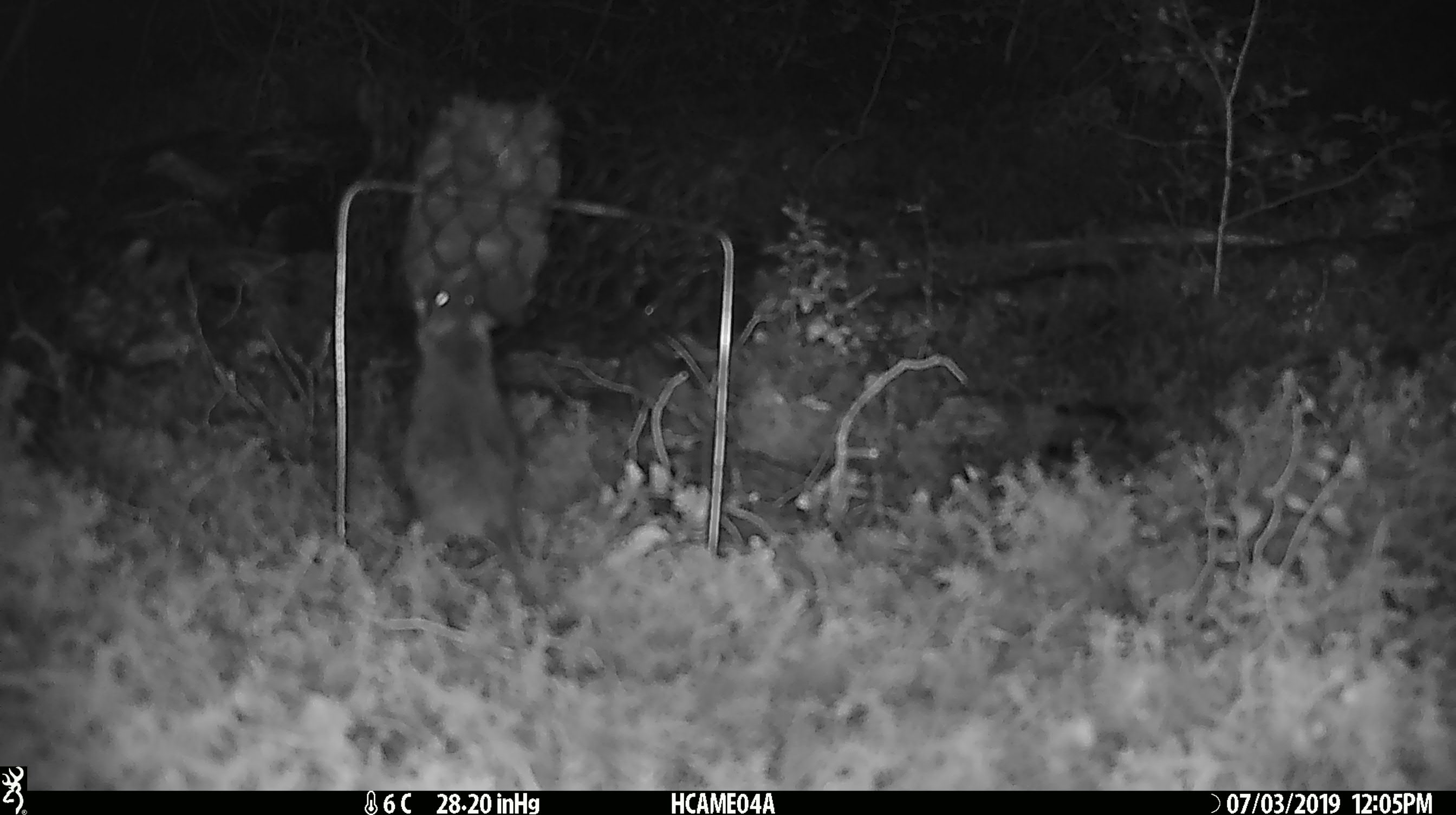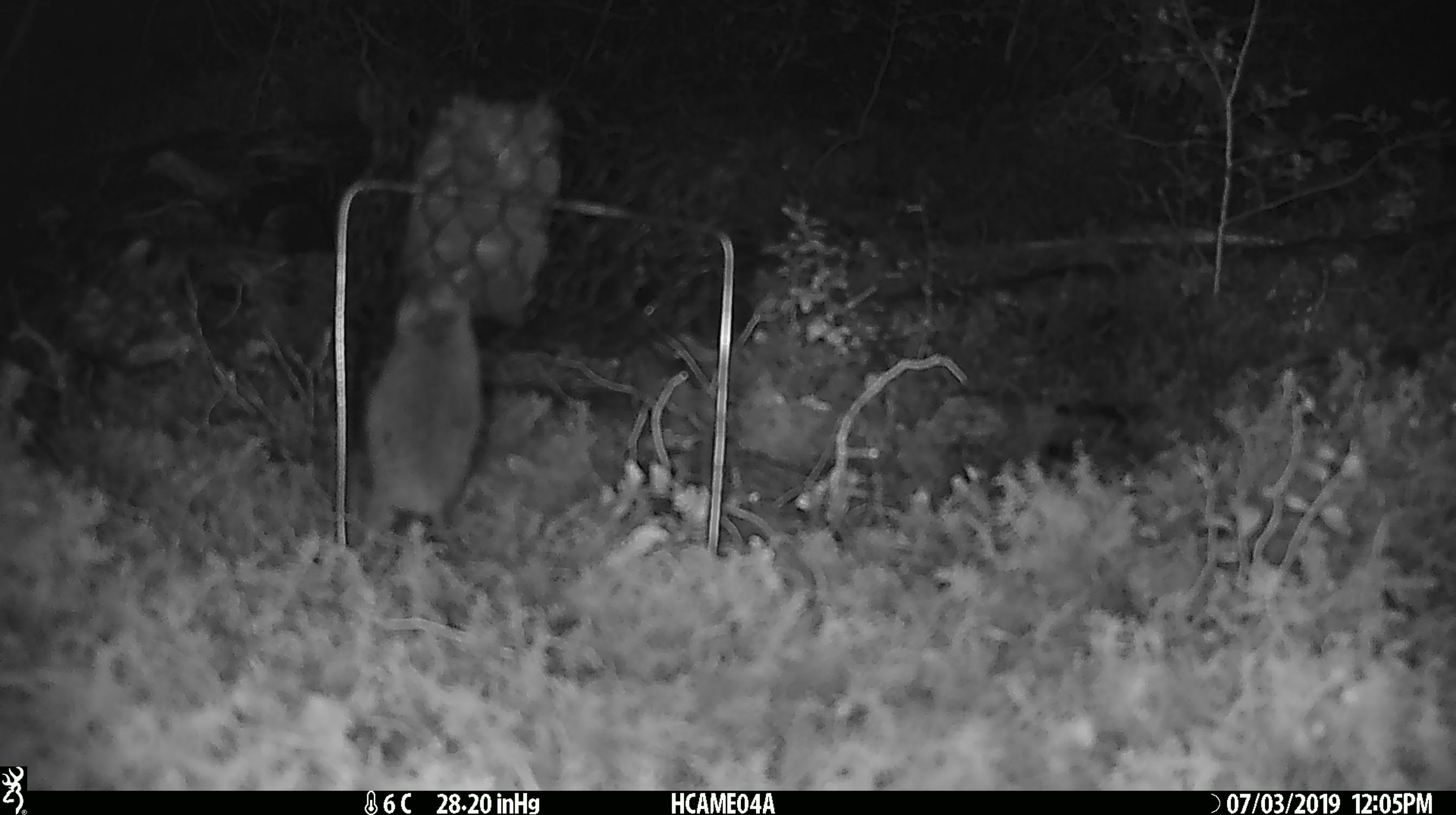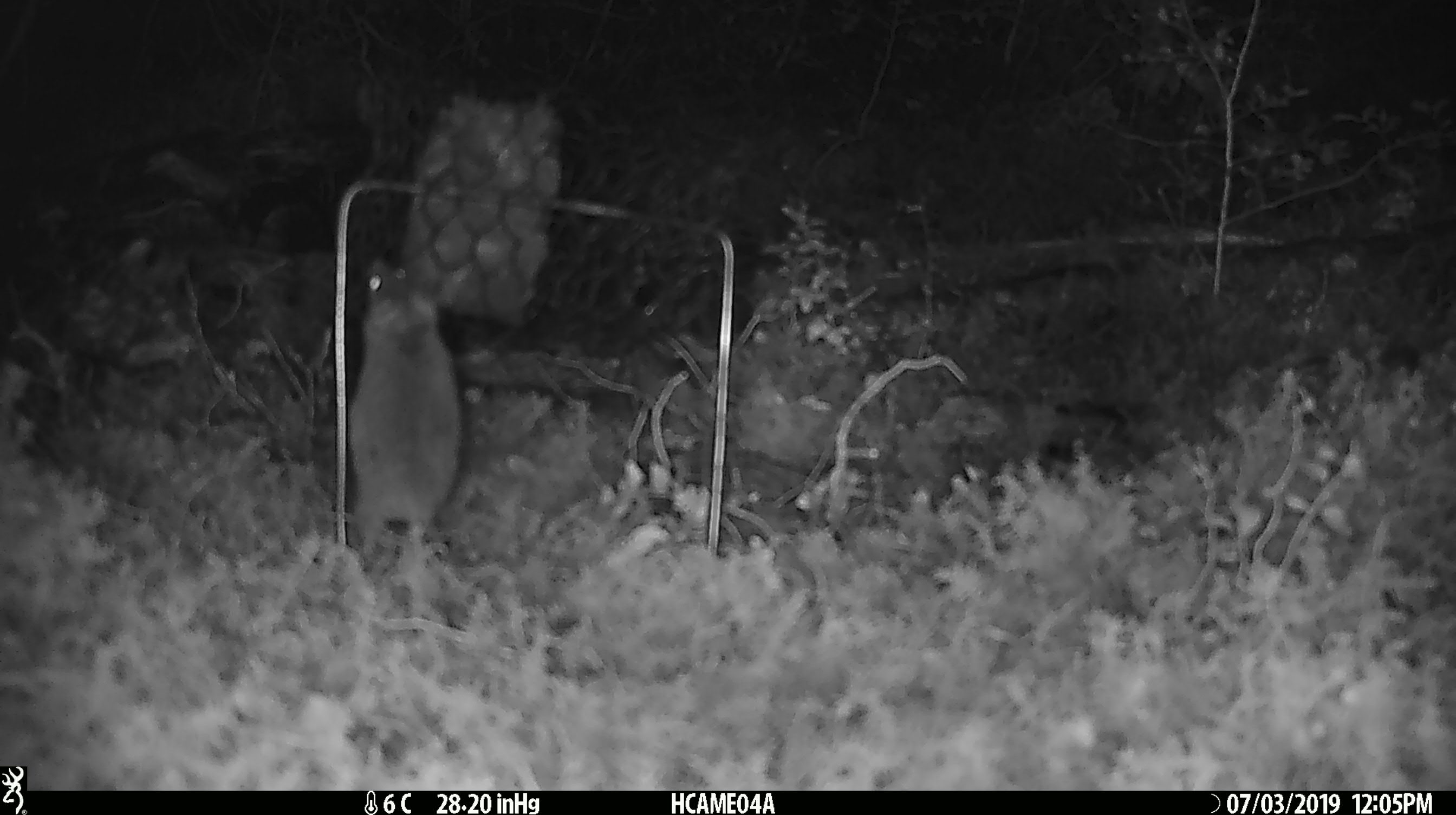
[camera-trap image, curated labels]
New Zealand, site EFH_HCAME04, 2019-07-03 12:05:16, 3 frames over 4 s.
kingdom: Animalia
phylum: Chordata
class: Mammalia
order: Rodentia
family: Muridae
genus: Mus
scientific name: Mus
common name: mouse